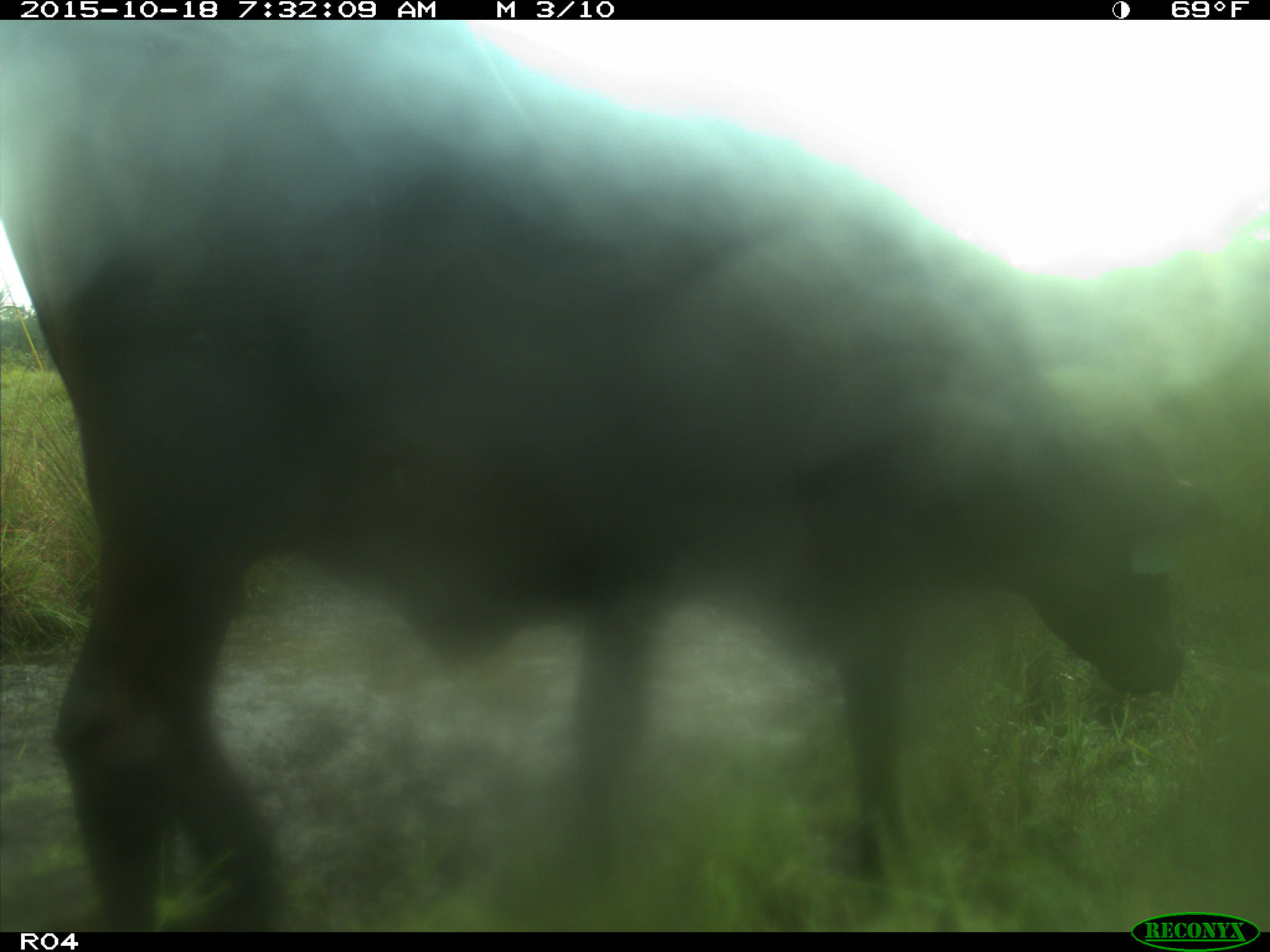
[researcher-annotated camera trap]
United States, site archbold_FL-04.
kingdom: Animalia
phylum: Chordata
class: Mammalia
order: Artiodactyla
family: Bovidae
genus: Bos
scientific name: Bos taurus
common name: domestic cow